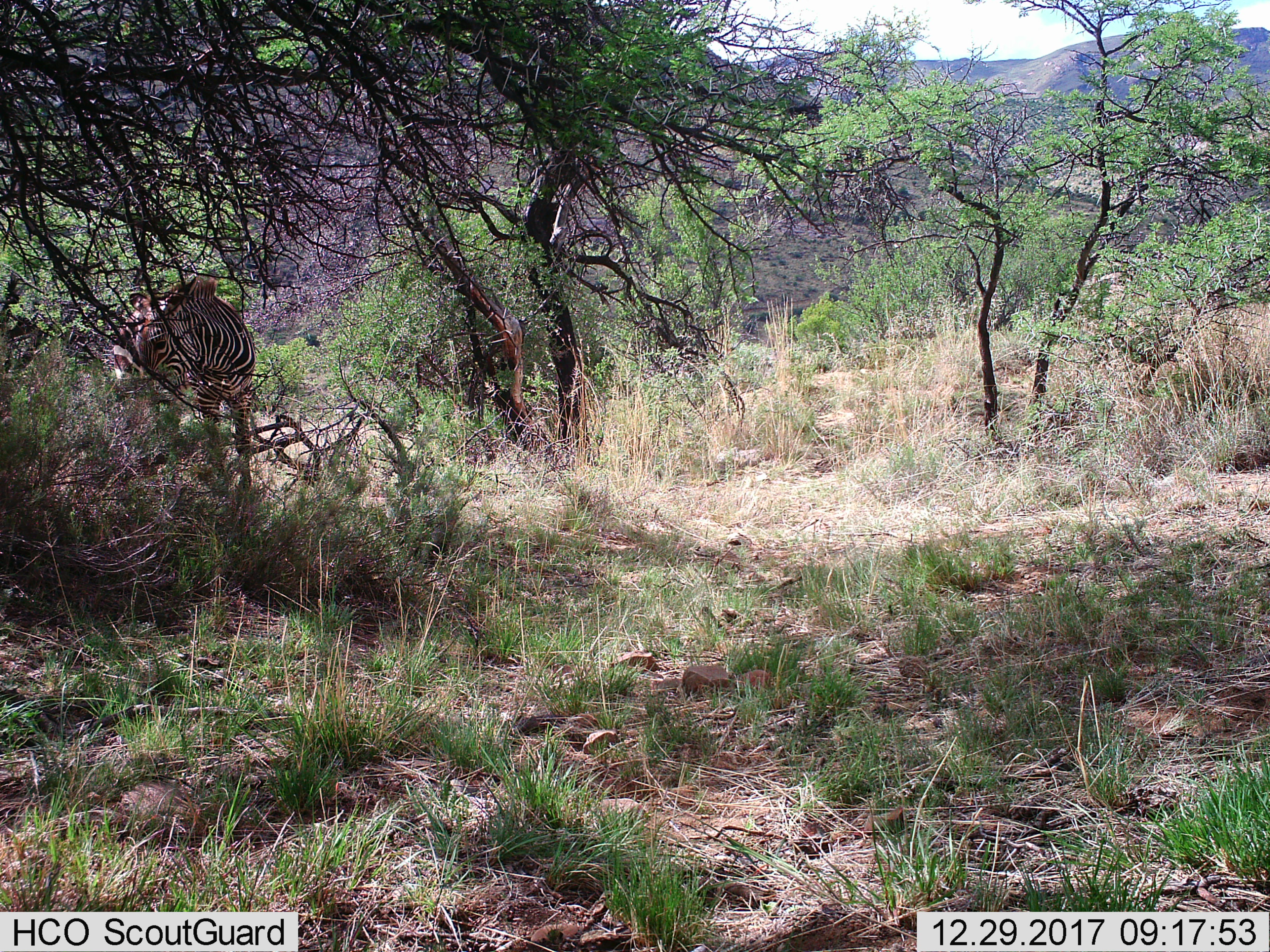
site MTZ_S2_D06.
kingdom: Animalia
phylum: Chordata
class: Mammalia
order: Perissodactyla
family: Equidae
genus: Equus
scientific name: Equus zebra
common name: mountain zebra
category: zebramountain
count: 1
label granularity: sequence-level